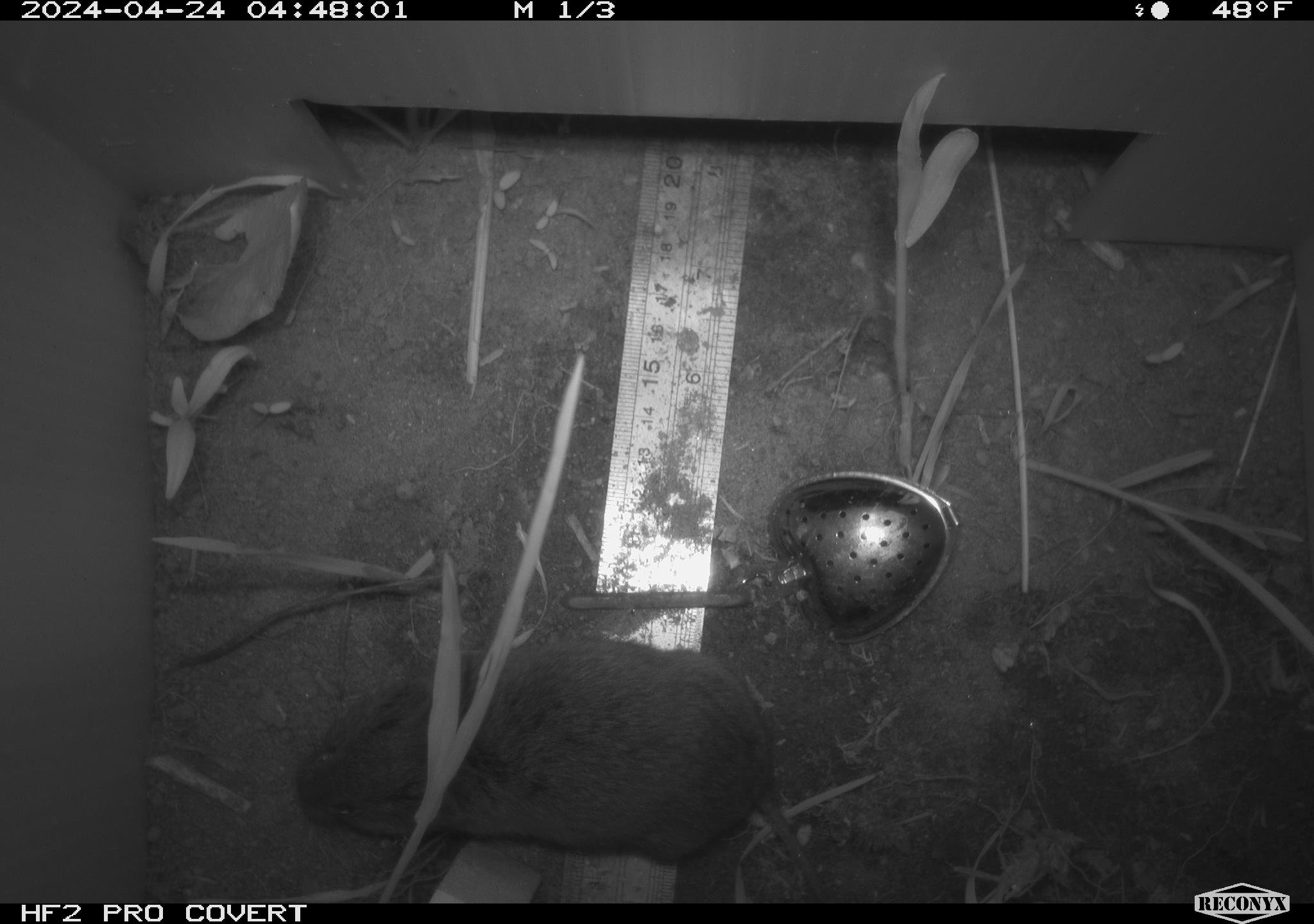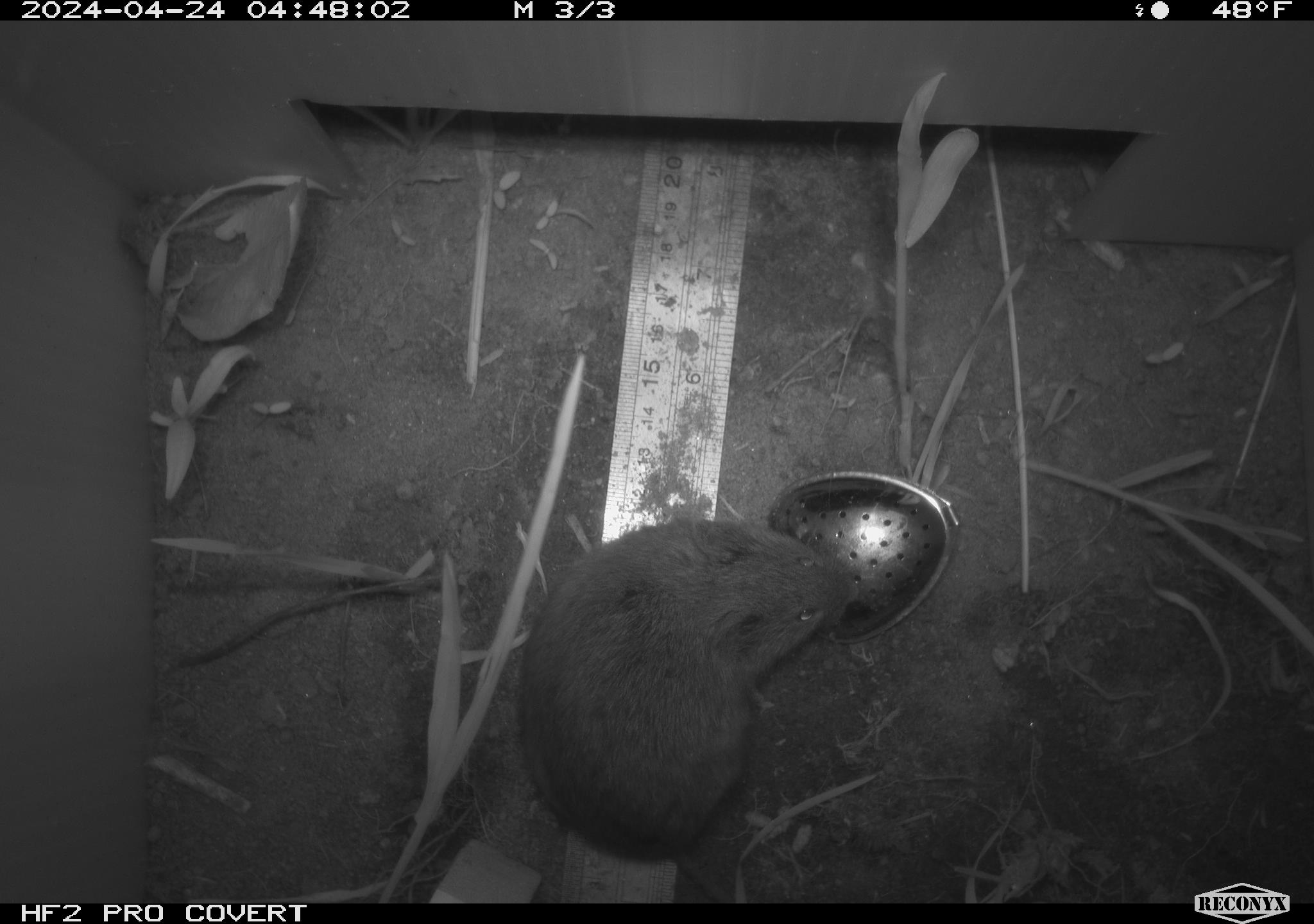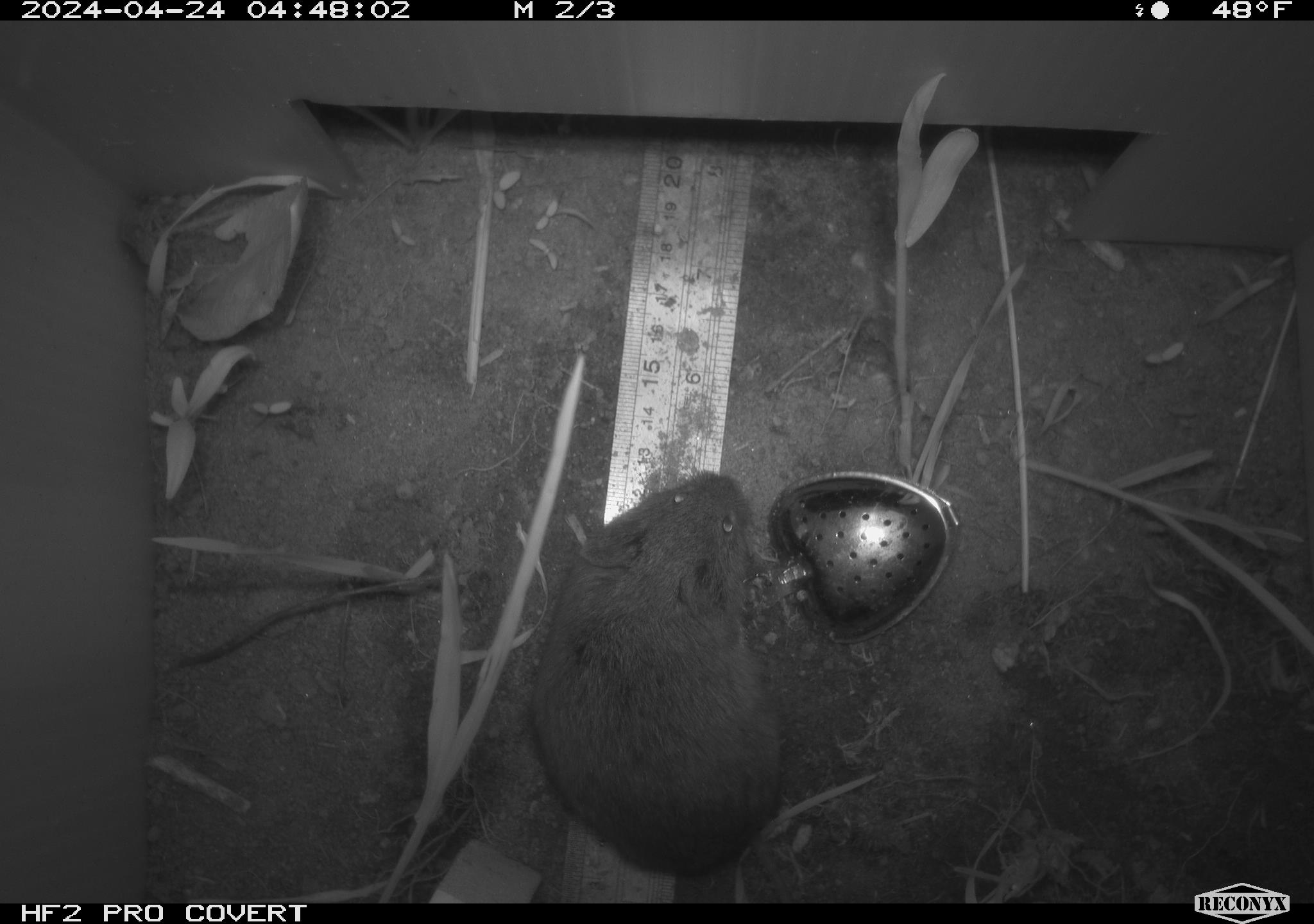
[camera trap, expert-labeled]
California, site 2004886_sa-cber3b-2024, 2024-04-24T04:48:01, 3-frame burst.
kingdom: Animalia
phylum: Chordata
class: Mammalia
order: Rodentia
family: Cricetidae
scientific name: Arvicolinae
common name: voles, lemmings, and muskrats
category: arvicolinae subfamily